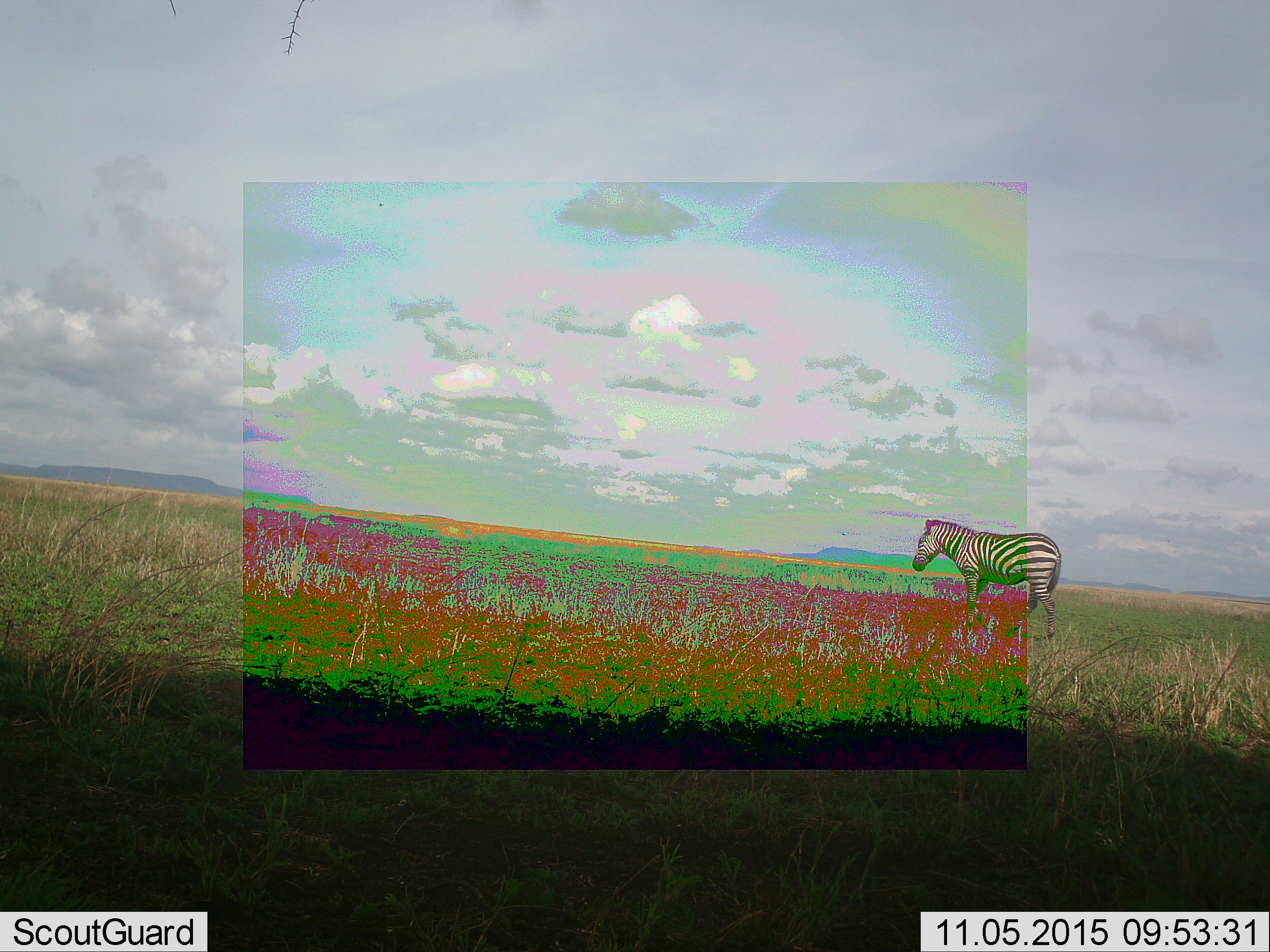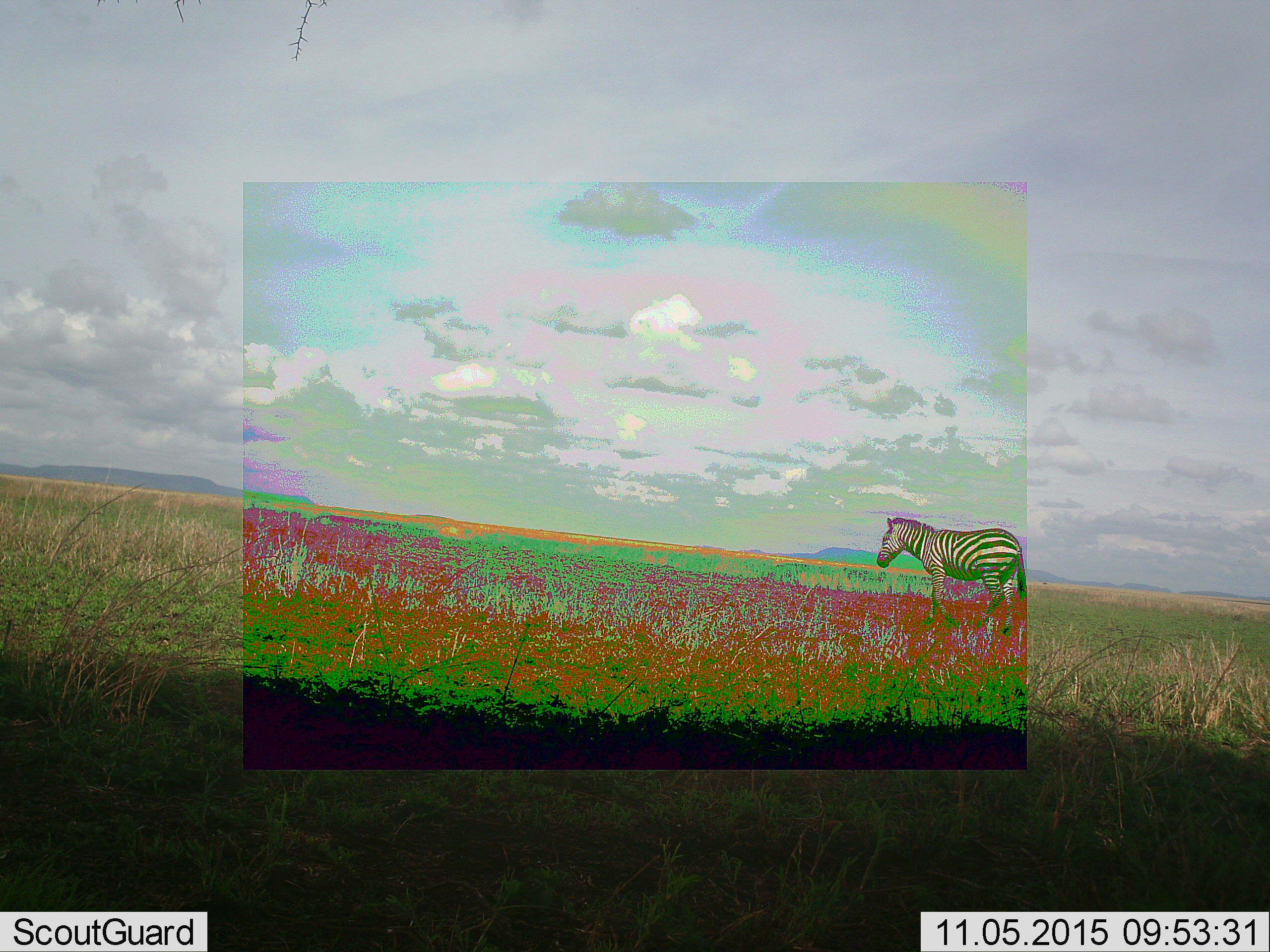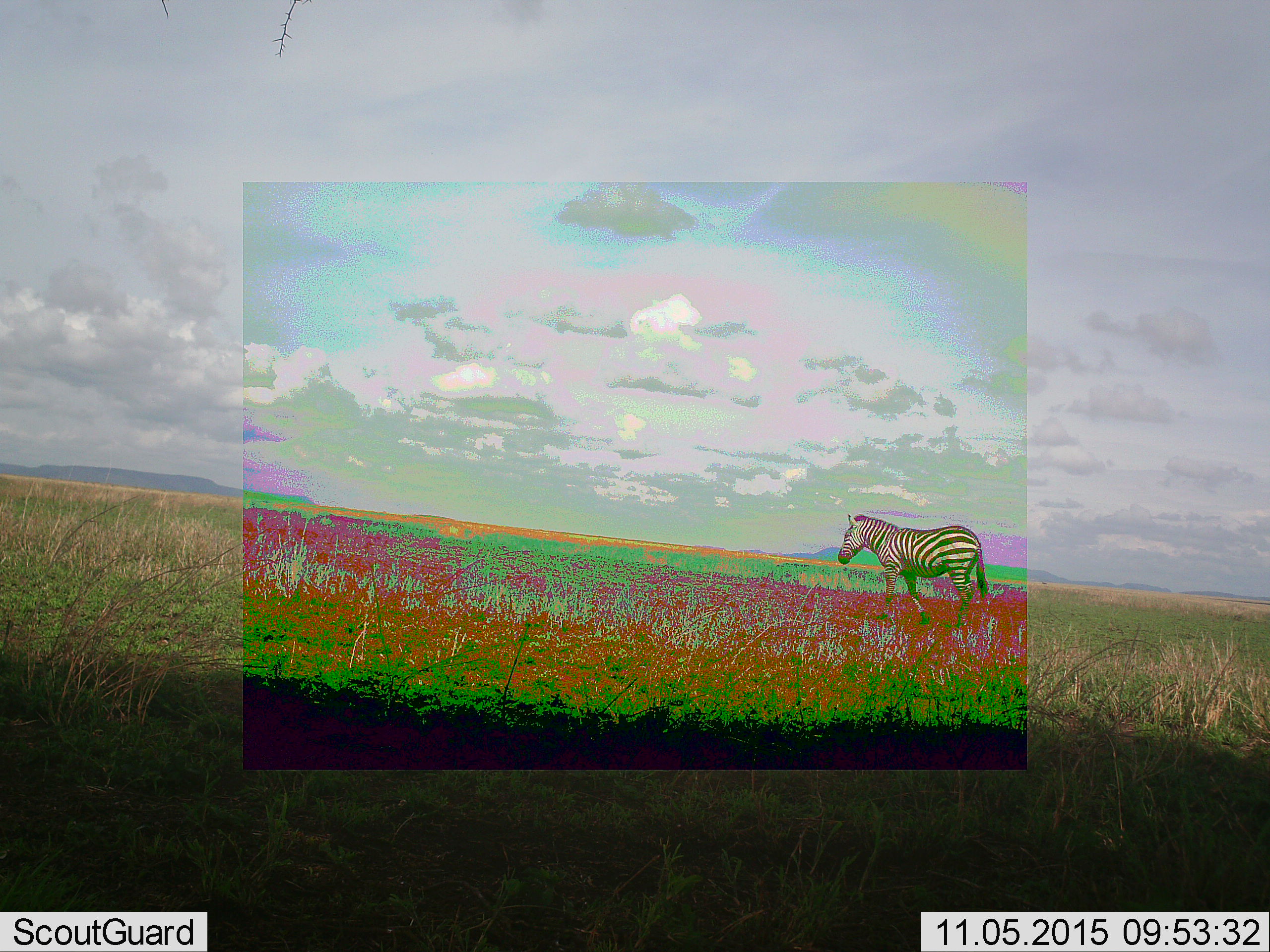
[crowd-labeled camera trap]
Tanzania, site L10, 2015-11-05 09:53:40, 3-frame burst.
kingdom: Animalia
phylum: Chordata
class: Mammalia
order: Perissodactyla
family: Equidae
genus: Equus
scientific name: Equus quagga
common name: plains zebra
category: zebra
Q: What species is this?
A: Zebra (plains zebra) (Equus quagga).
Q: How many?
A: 1.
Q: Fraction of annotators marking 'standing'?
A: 33%.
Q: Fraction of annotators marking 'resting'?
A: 0%.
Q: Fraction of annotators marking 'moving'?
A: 67%.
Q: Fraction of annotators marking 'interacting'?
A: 0%.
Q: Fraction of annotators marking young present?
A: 0%.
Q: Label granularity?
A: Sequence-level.